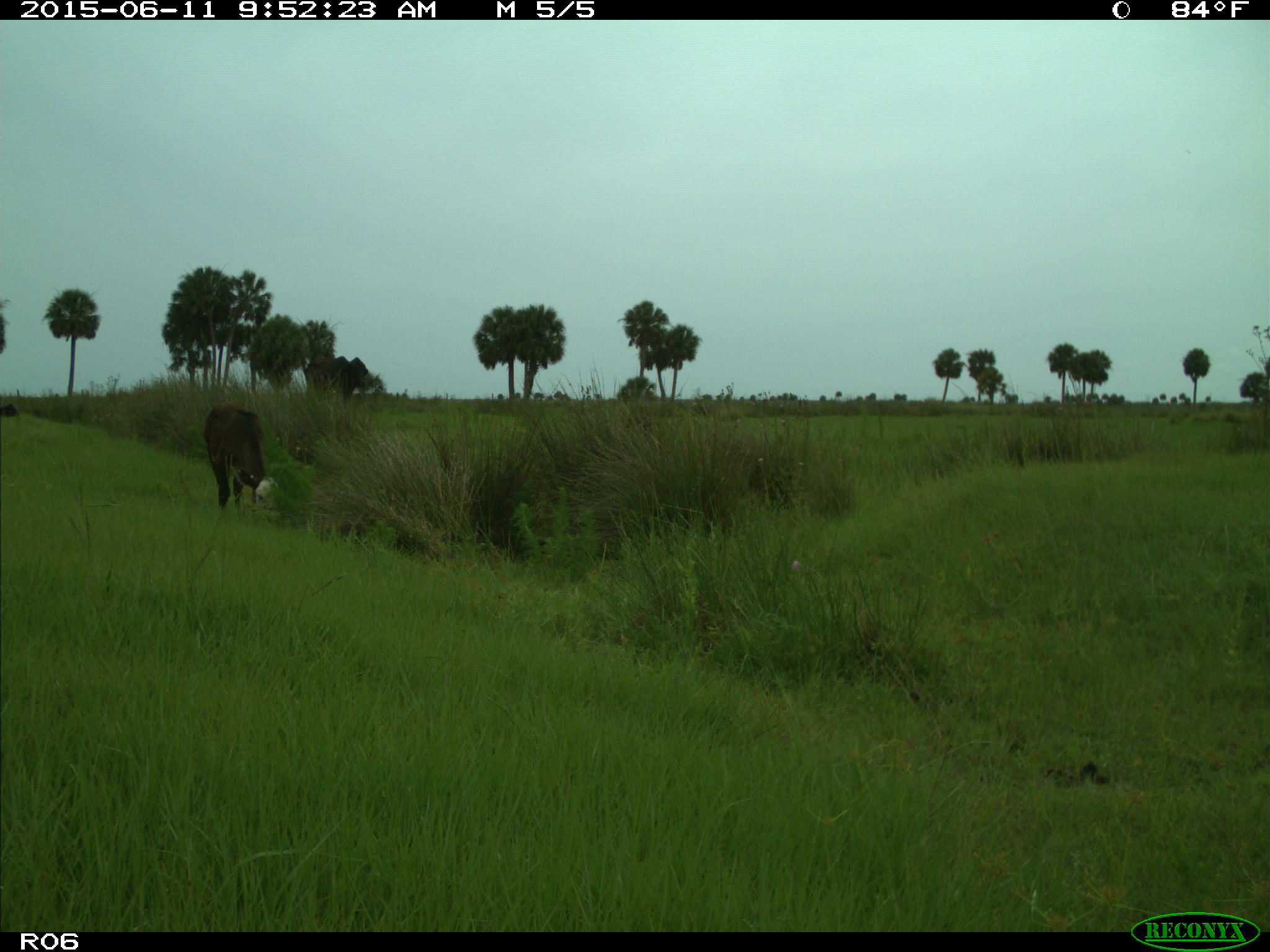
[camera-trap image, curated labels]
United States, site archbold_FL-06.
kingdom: Animalia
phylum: Chordata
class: Mammalia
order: Artiodactyla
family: Bovidae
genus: Bos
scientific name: Bos taurus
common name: domestic cow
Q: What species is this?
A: Bos taurus (domestic cow).